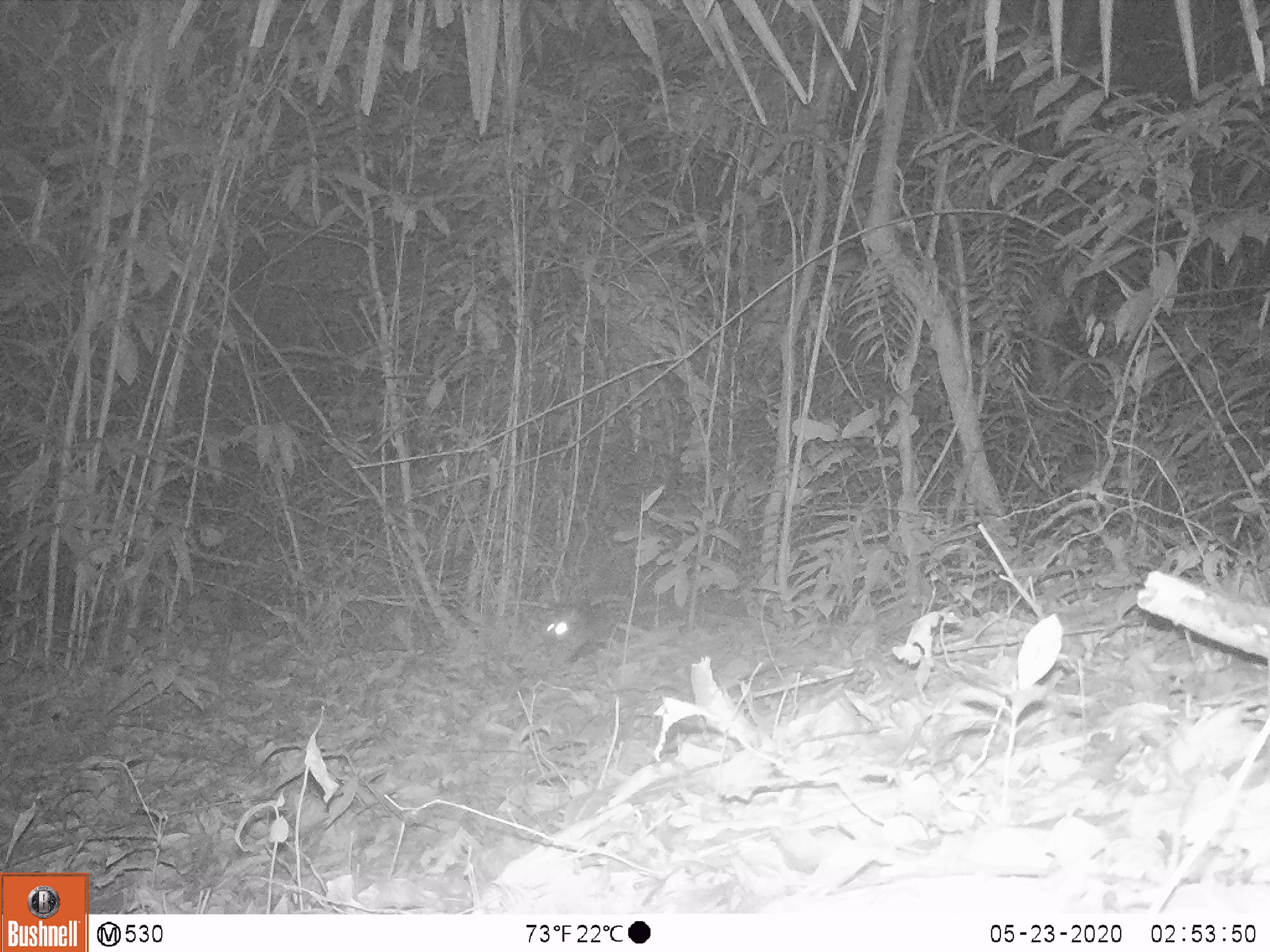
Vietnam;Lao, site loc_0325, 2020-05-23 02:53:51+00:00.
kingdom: Animalia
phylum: Chordata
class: Mammalia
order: Carnivora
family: Viverridae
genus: Paguma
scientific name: Paguma larvata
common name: masked palm civet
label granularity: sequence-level